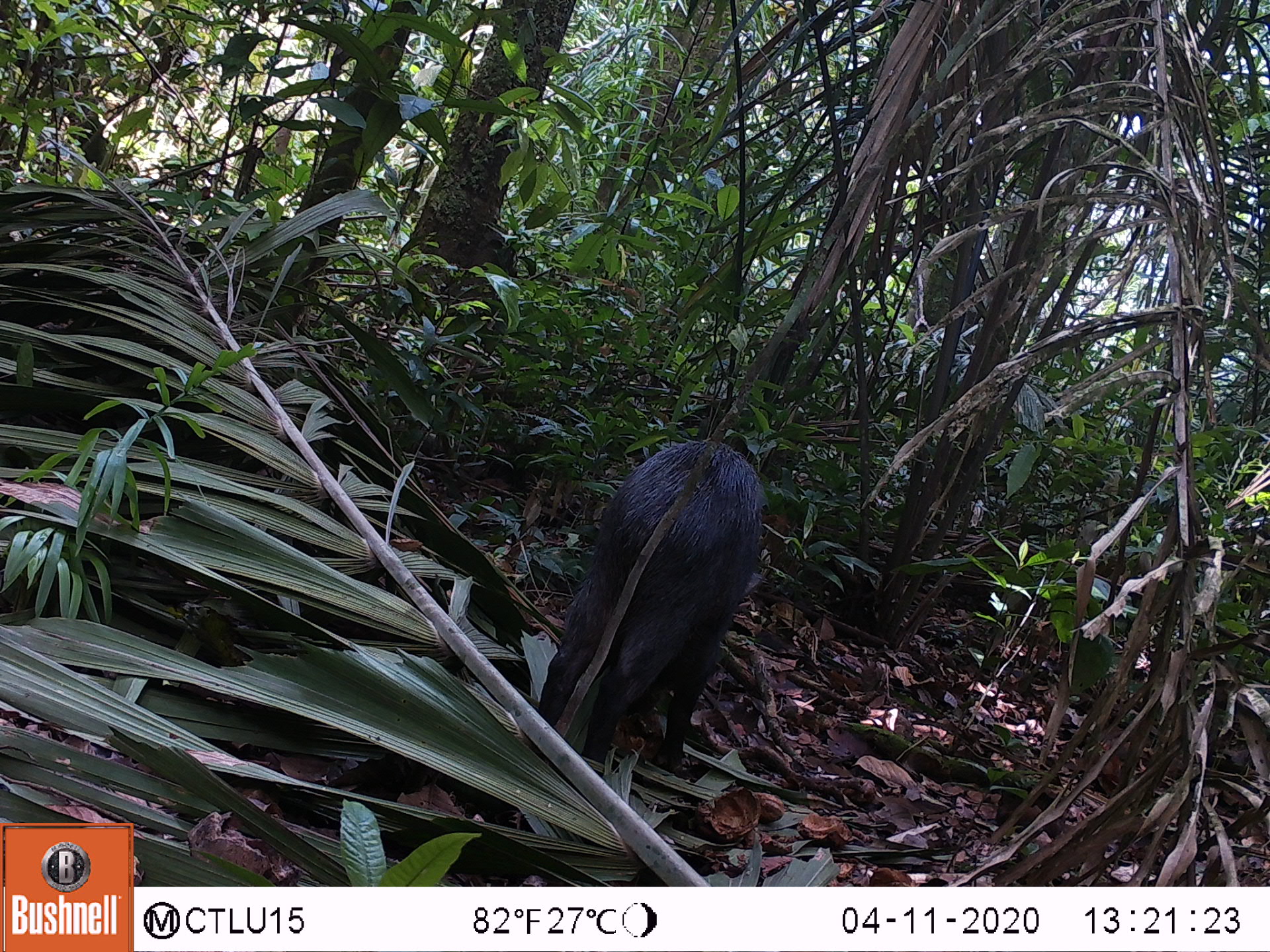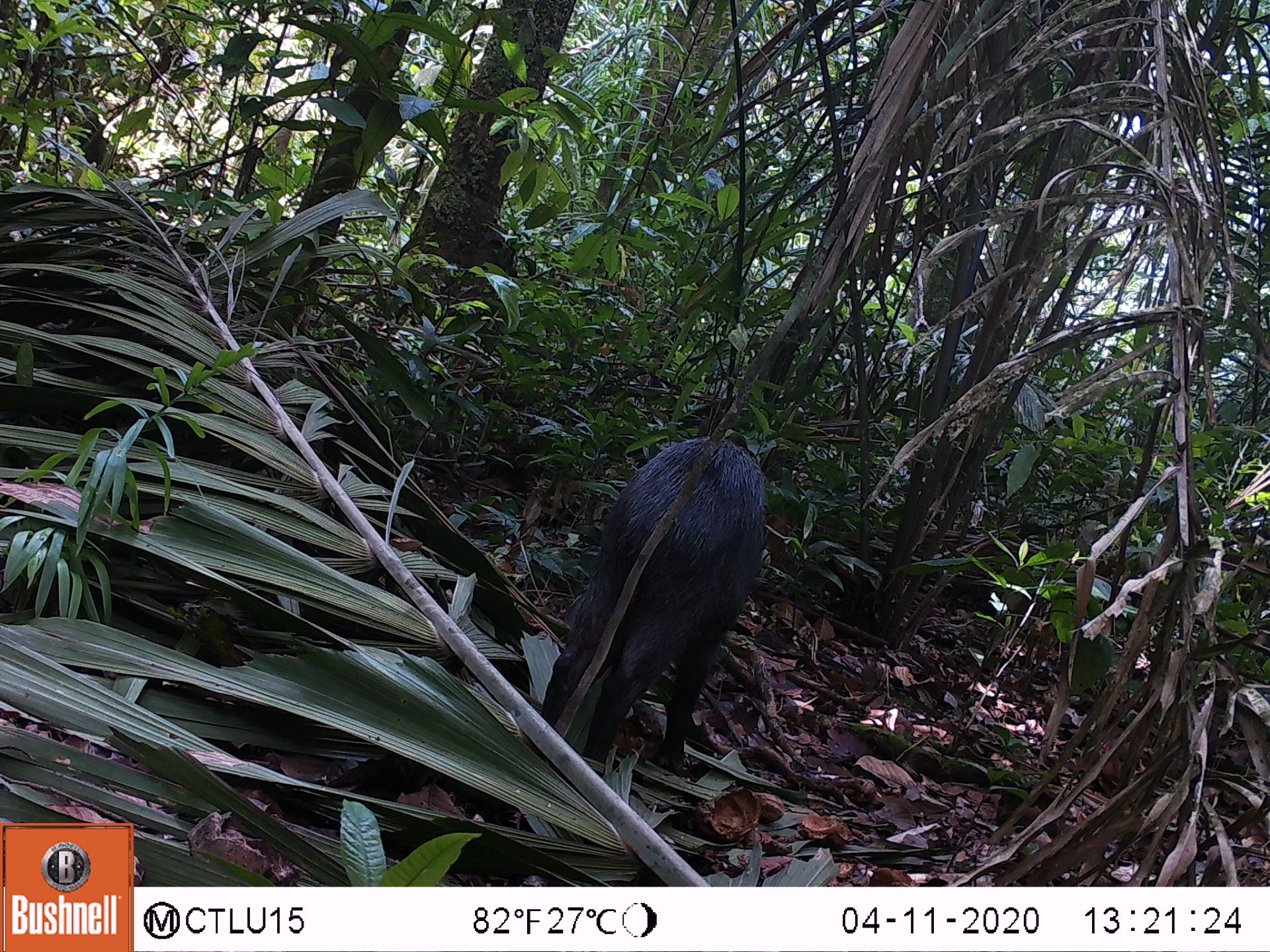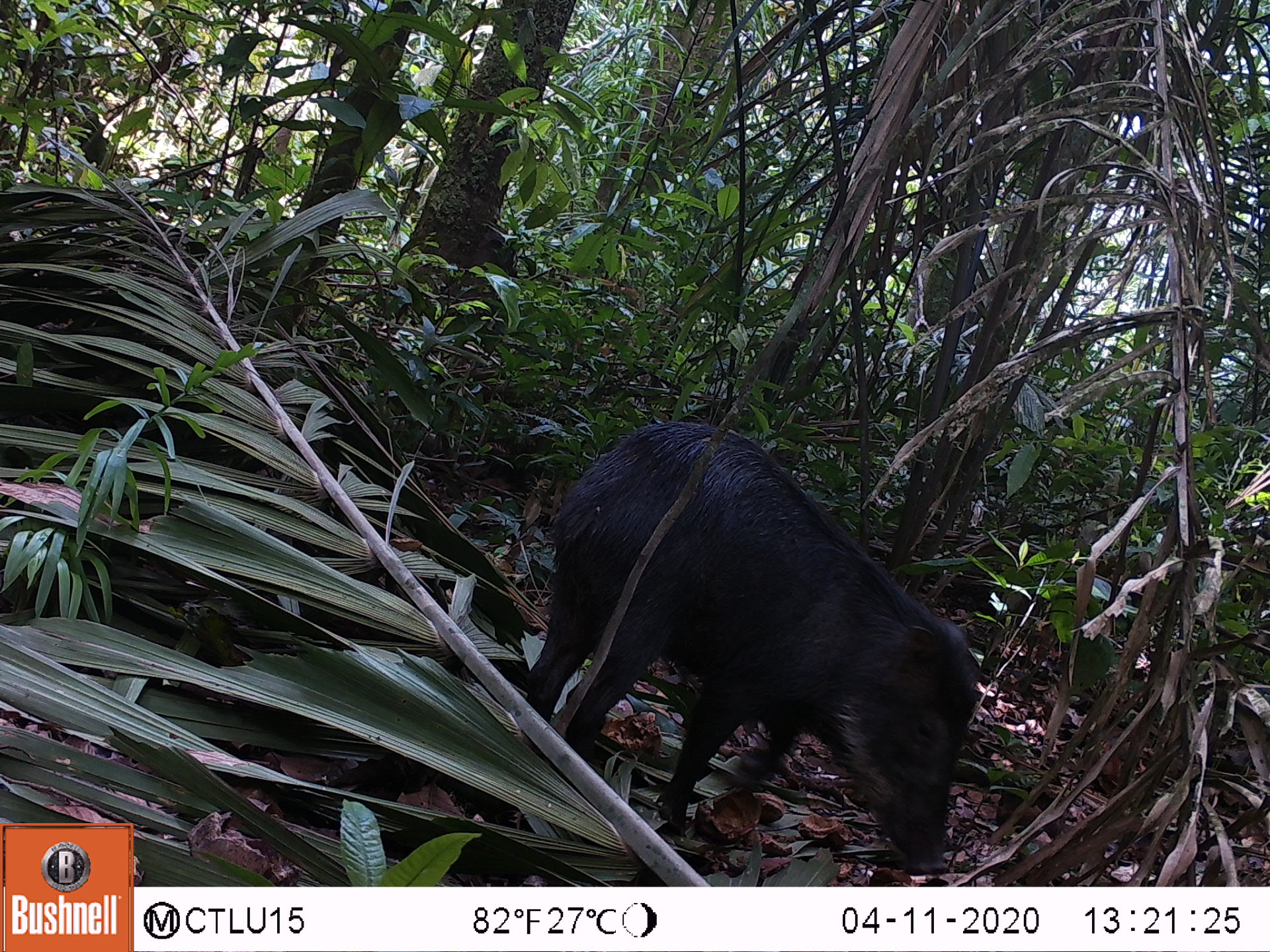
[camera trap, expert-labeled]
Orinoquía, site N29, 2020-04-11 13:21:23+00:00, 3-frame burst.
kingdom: Animalia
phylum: Chordata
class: Mammalia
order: Artiodactyla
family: Tayassuidae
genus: Tayassu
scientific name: Tayassu pecari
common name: white-lipped peccary